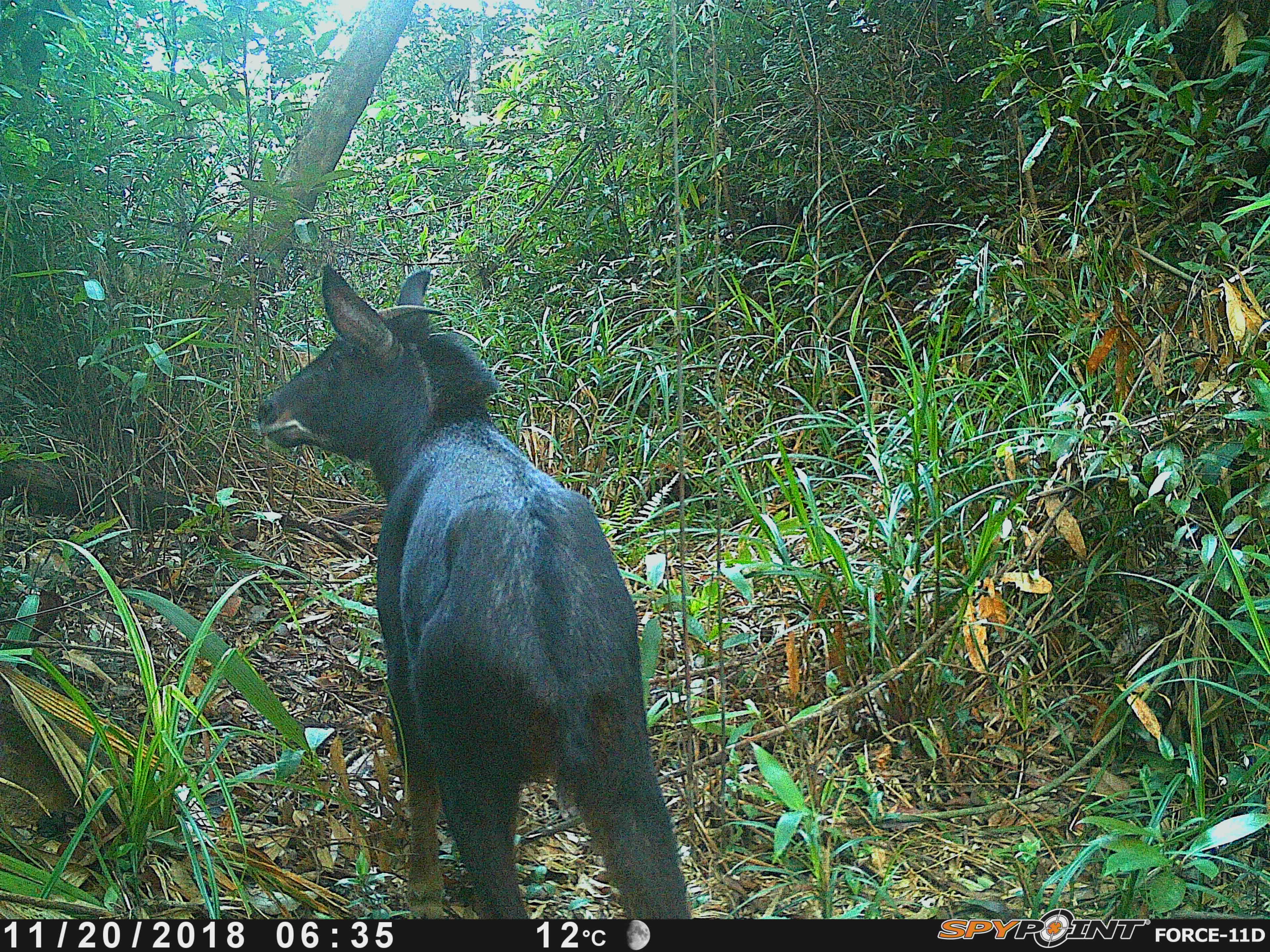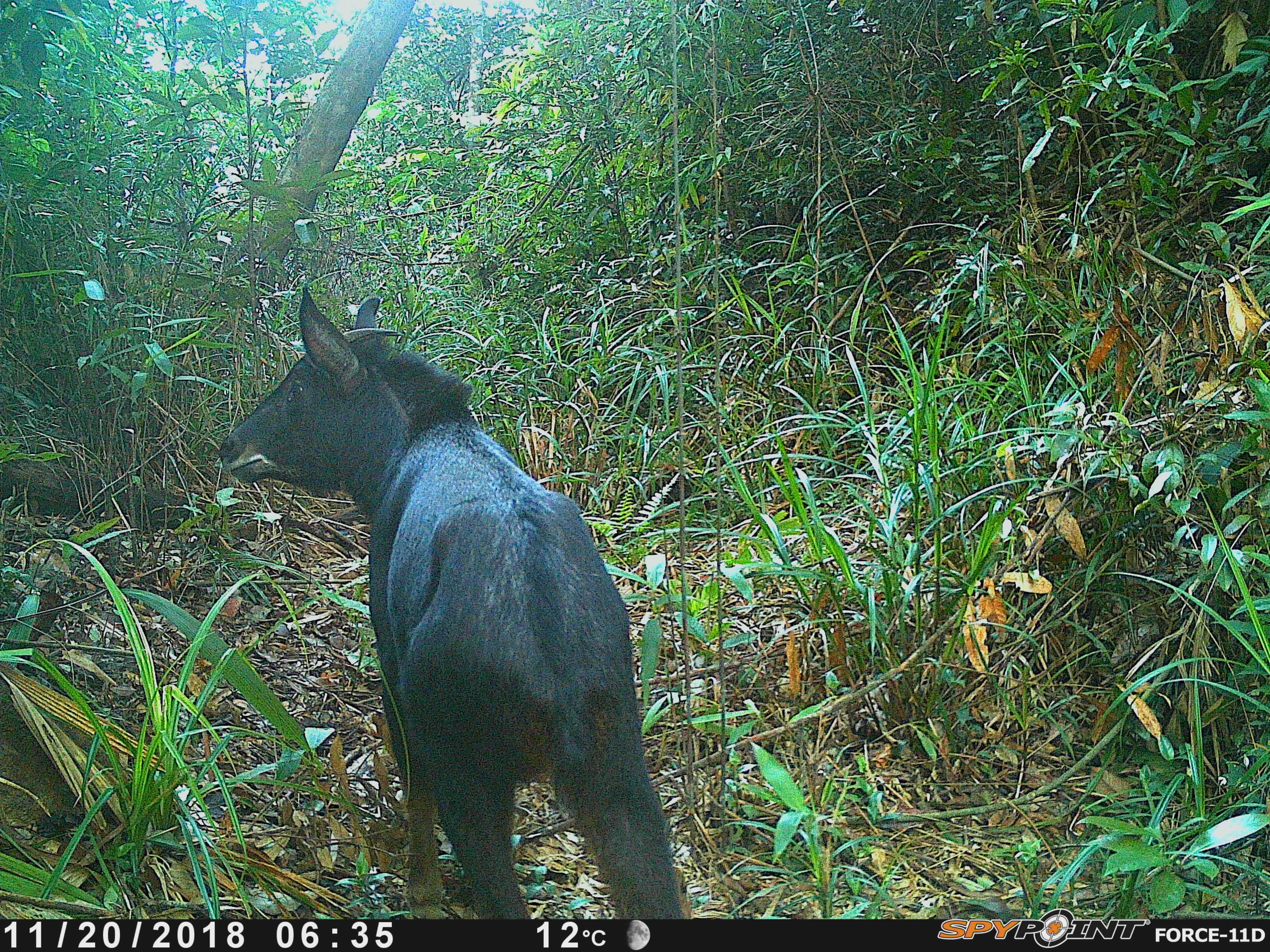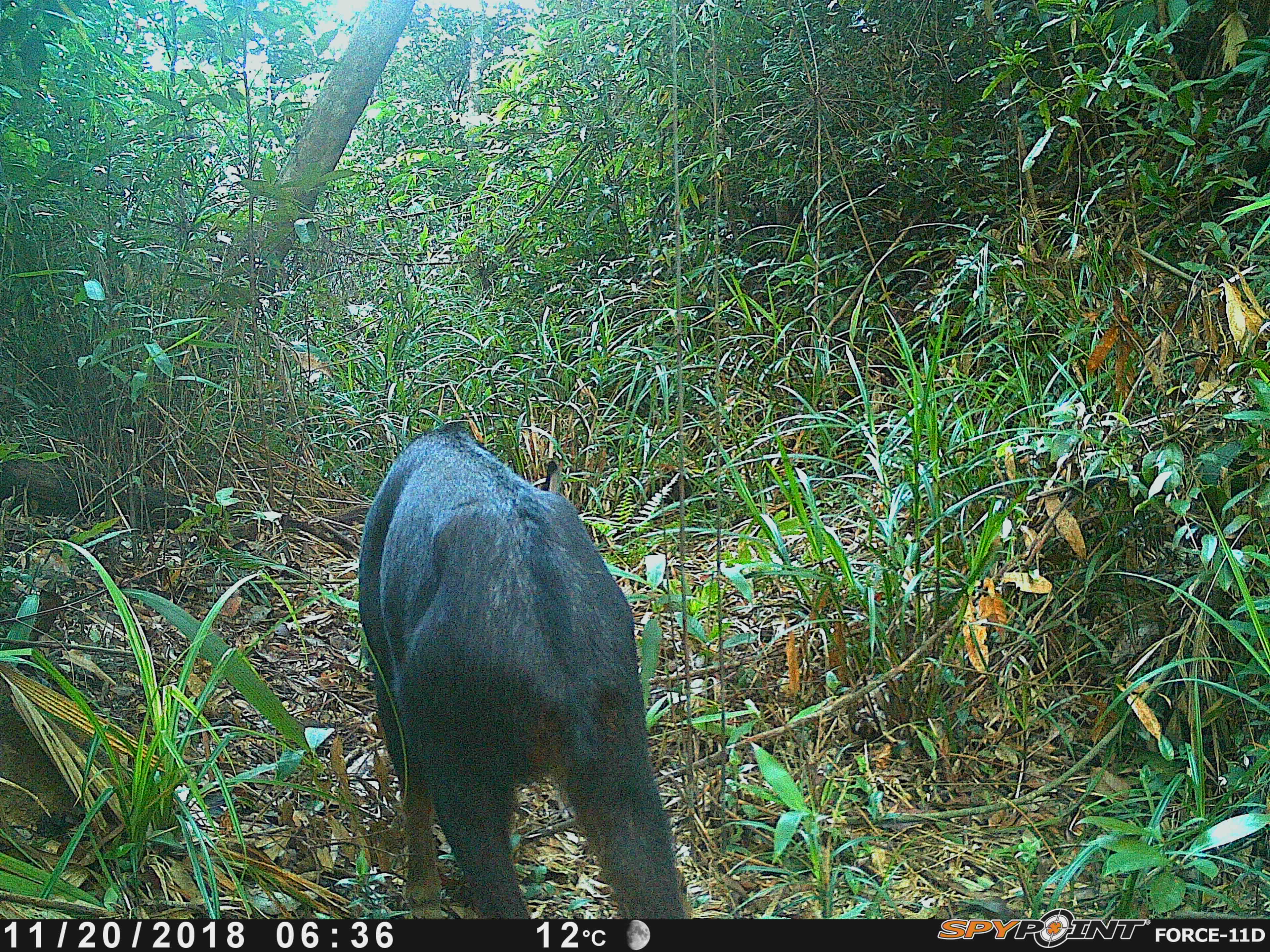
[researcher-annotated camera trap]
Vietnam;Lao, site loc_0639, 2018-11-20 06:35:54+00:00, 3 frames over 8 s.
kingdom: Animalia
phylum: Chordata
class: Mammalia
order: Artiodactyla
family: Bovidae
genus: Capricornis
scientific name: Capricornis sumatraensis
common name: chinese serow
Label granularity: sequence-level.